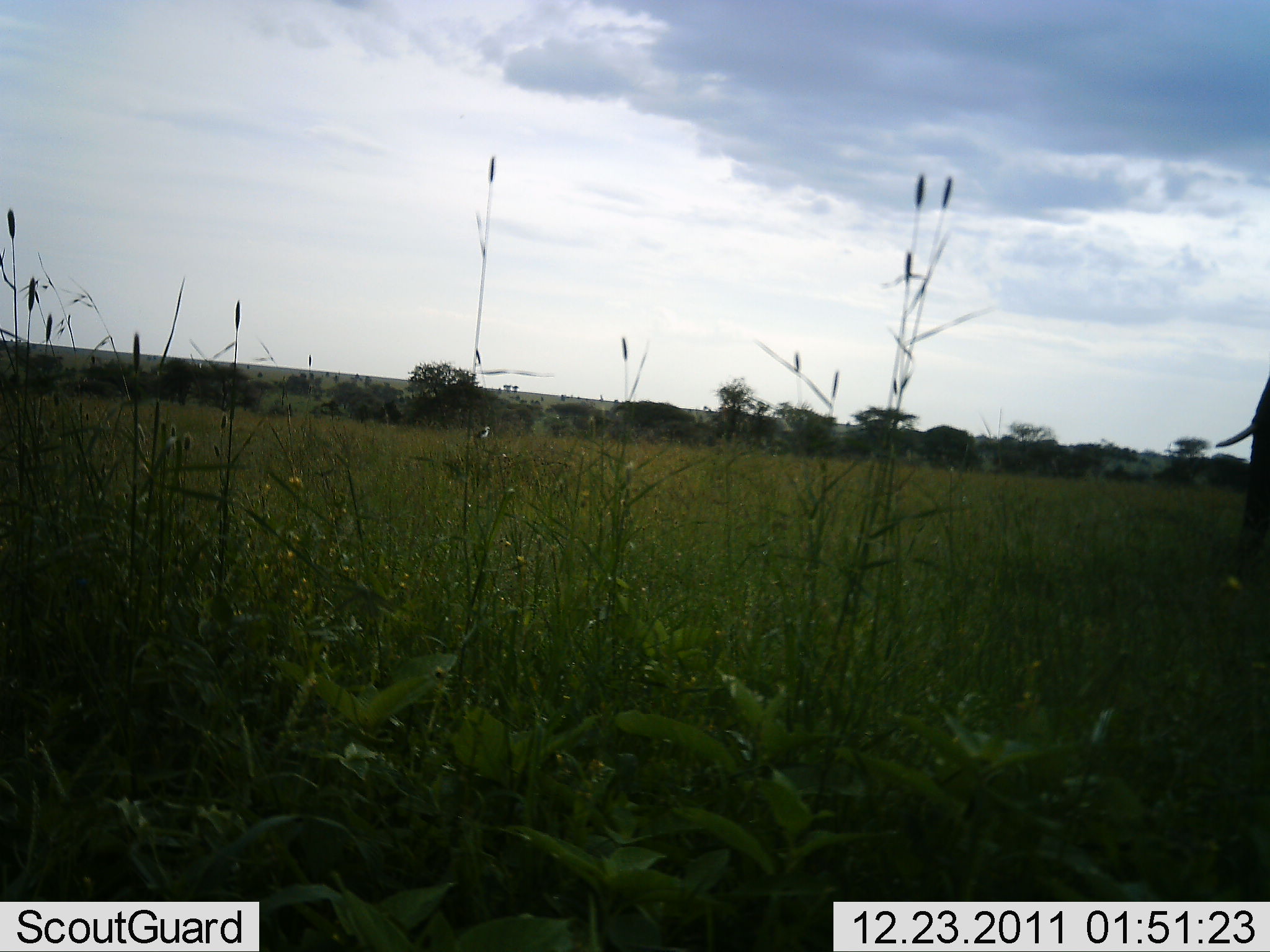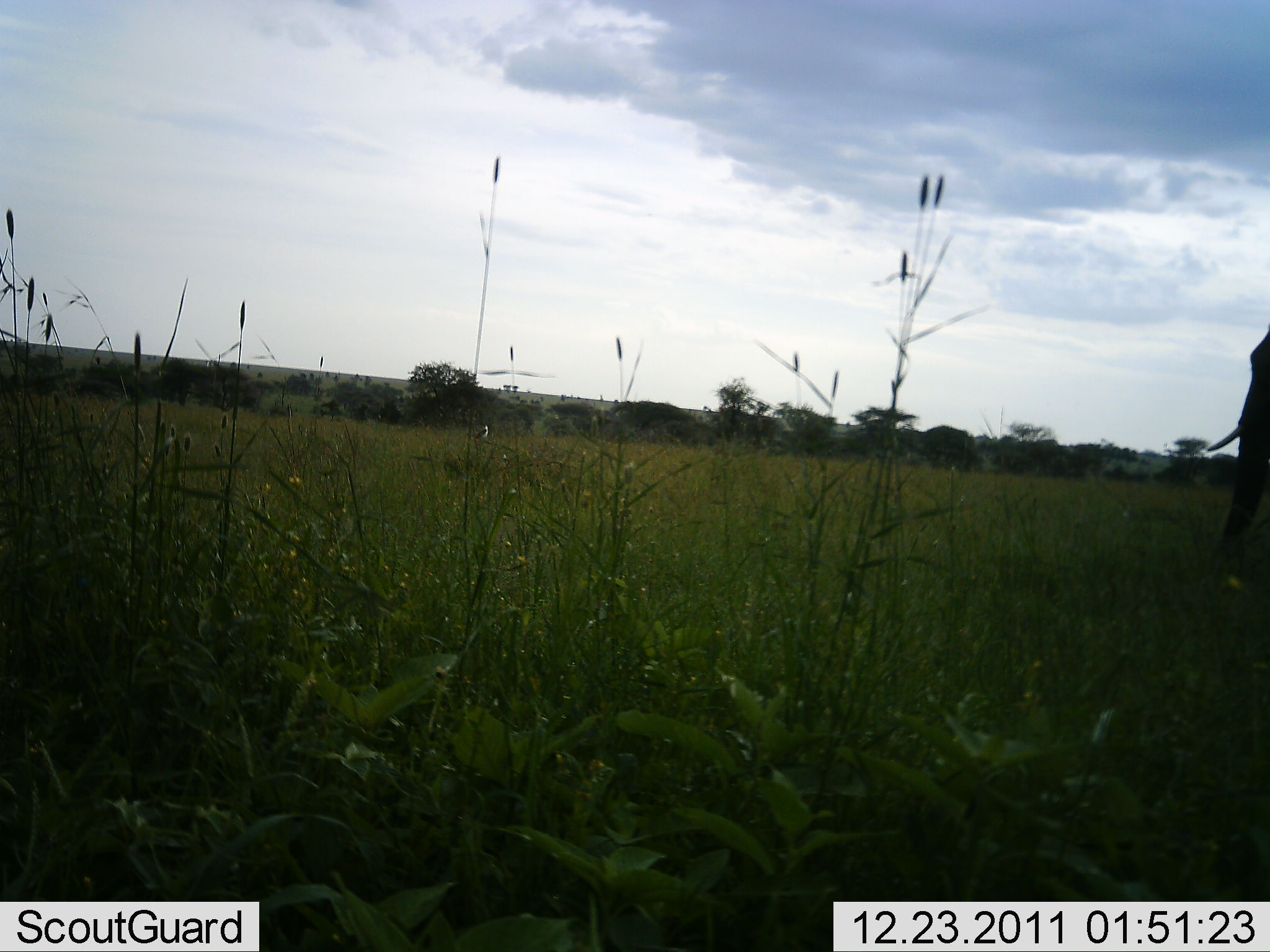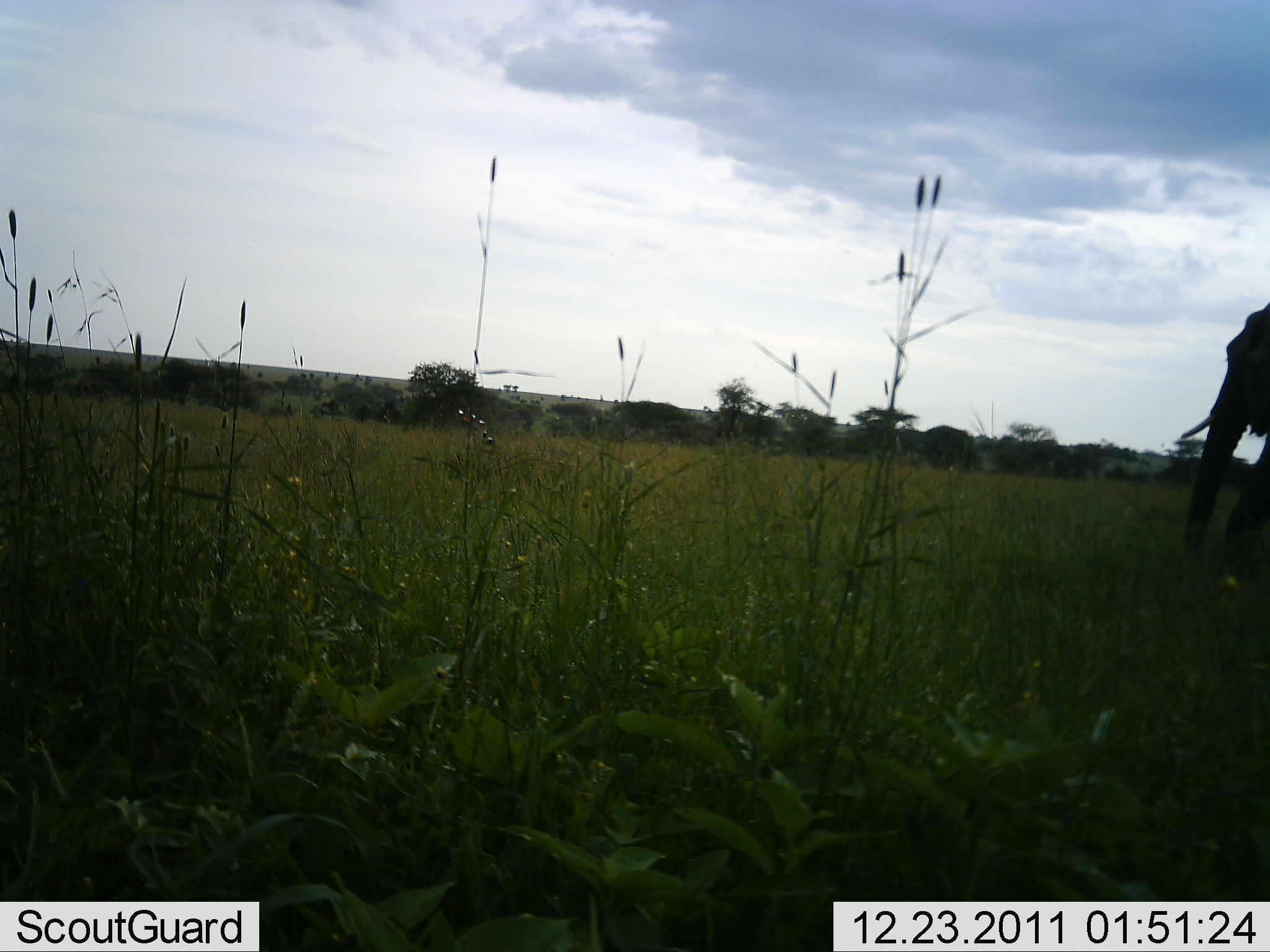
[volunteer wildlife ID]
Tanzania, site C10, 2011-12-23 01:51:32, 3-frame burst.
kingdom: Animalia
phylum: Chordata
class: Mammalia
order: Proboscidea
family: Elephantidae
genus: Loxodonta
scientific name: Loxodonta africana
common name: african bush elephant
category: elephant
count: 1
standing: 8%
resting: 0%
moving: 100%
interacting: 0%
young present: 0%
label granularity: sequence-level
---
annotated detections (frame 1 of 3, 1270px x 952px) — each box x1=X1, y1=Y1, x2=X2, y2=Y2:
animal: x1=1213, y1=375, x2=1270, y2=578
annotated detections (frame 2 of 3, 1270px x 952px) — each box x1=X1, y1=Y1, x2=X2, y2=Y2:
animal: x1=1206, y1=324, x2=1269, y2=539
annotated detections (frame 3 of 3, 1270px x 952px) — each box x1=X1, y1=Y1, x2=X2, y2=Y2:
animal: x1=1177, y1=299, x2=1270, y2=557